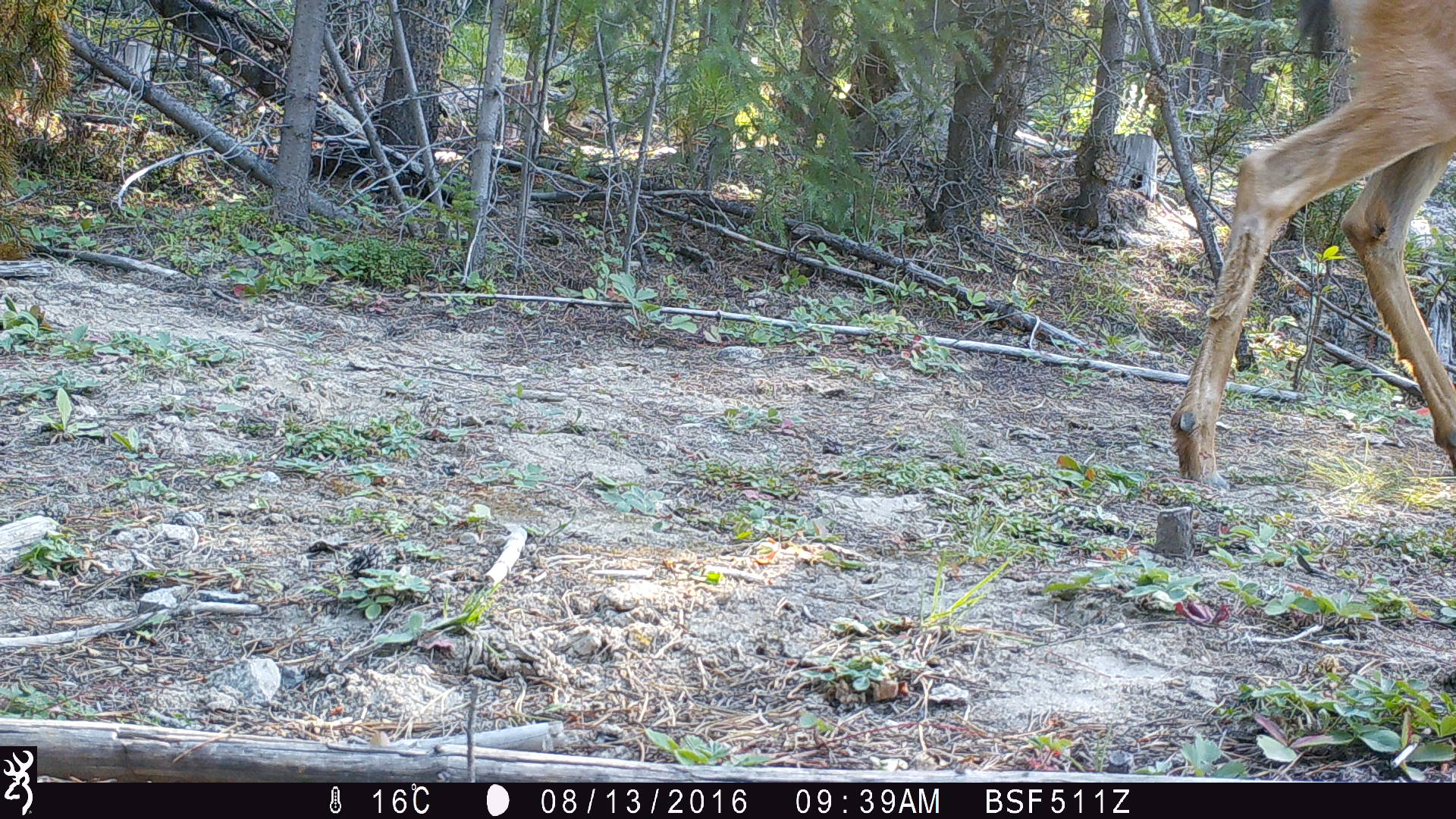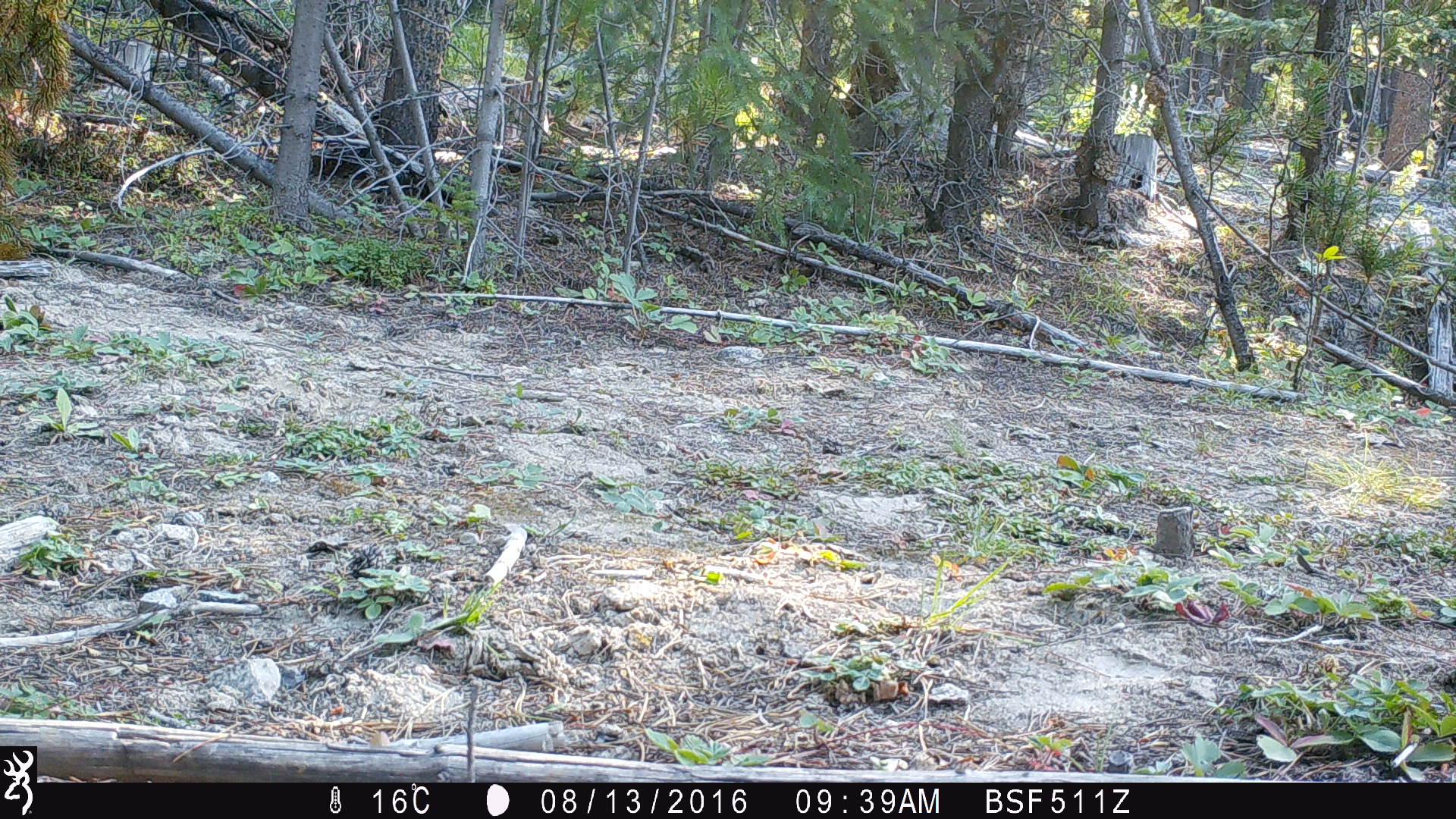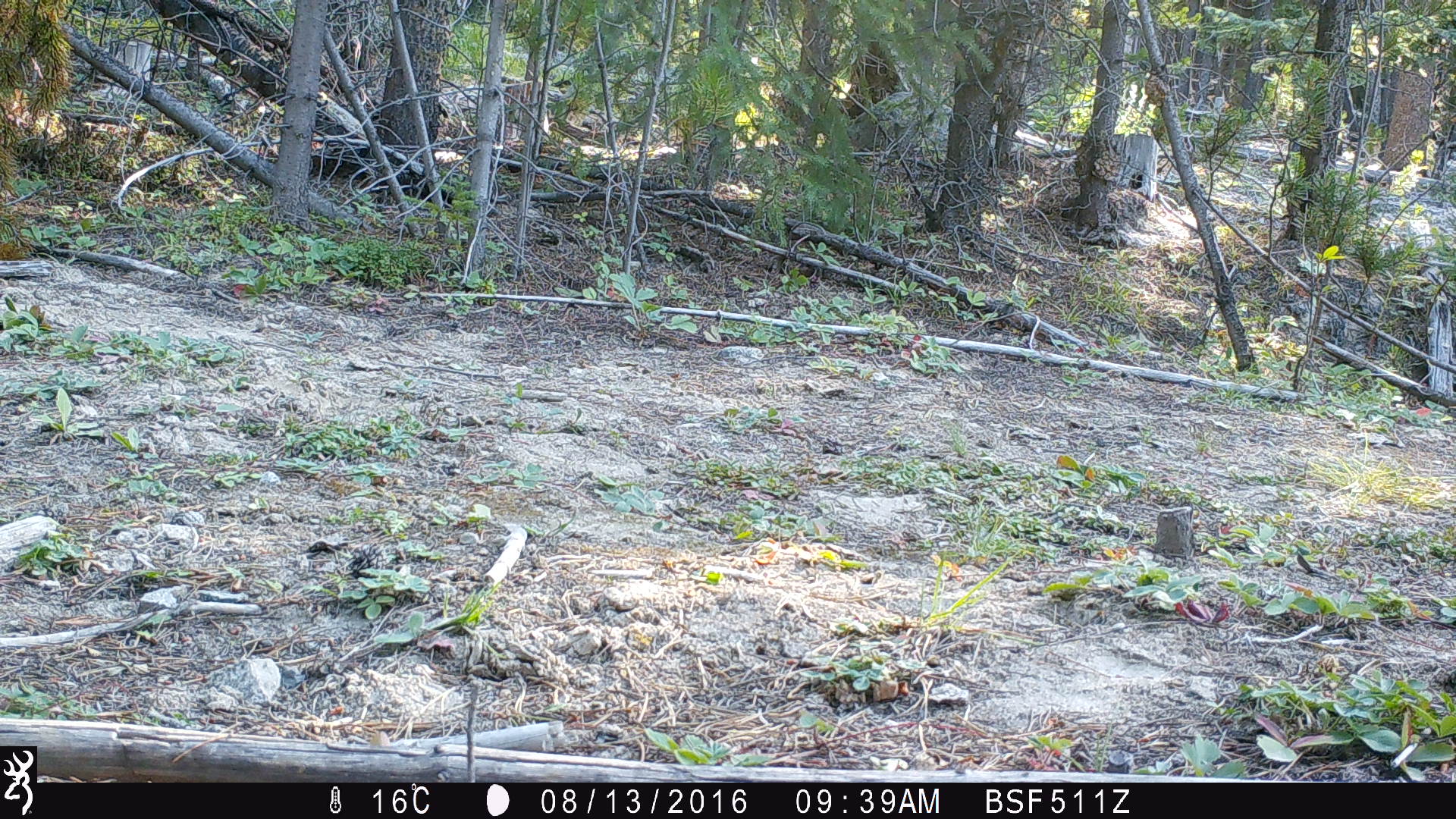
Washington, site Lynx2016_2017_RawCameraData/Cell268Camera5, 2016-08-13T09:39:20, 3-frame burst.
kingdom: Animalia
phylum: Chordata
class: Mammalia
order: Artiodactyla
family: Cervidae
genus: Odocoileus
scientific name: Odocoileus hemionus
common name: mule deer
Odocoileus hemionus (mule deer). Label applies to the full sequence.